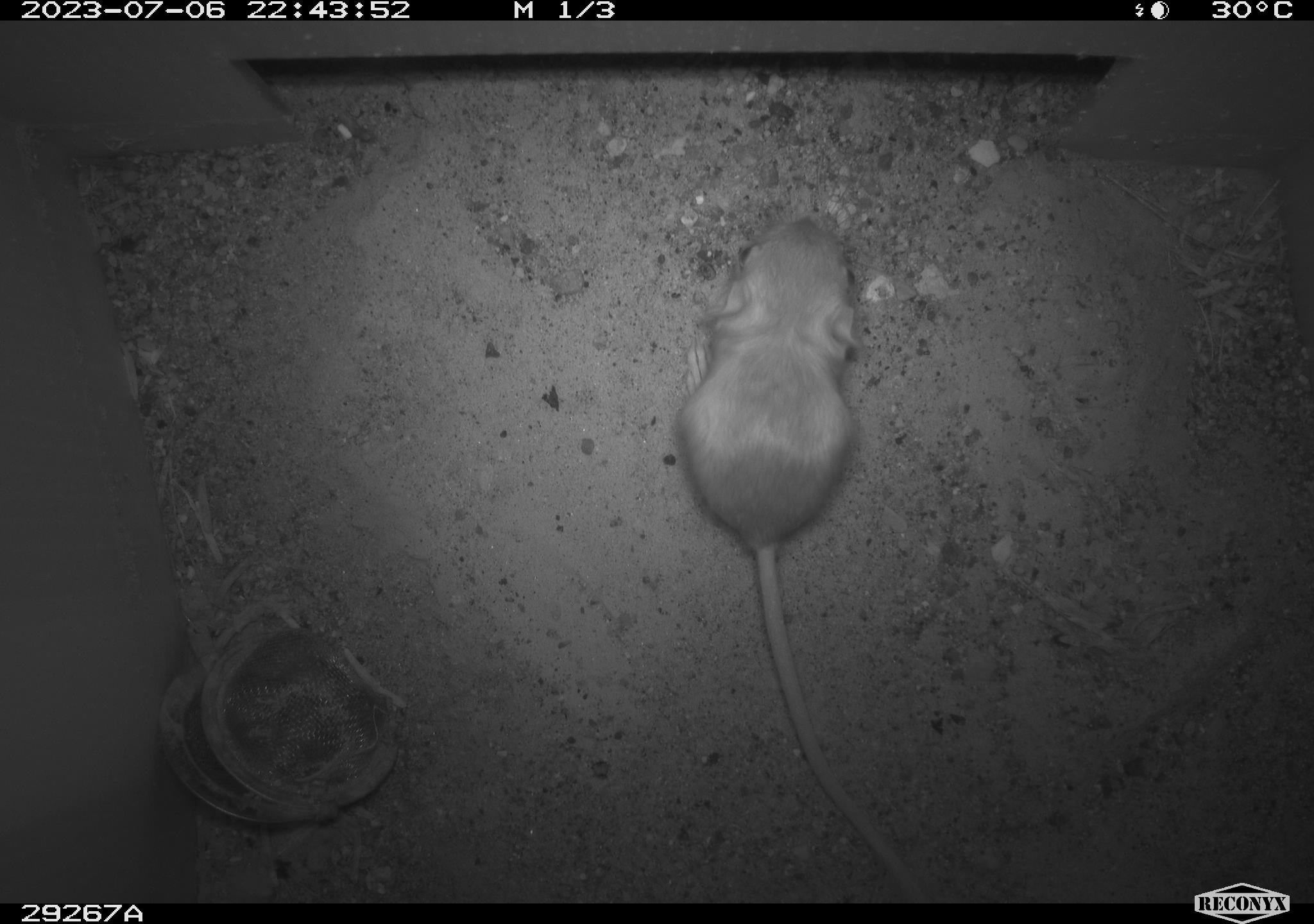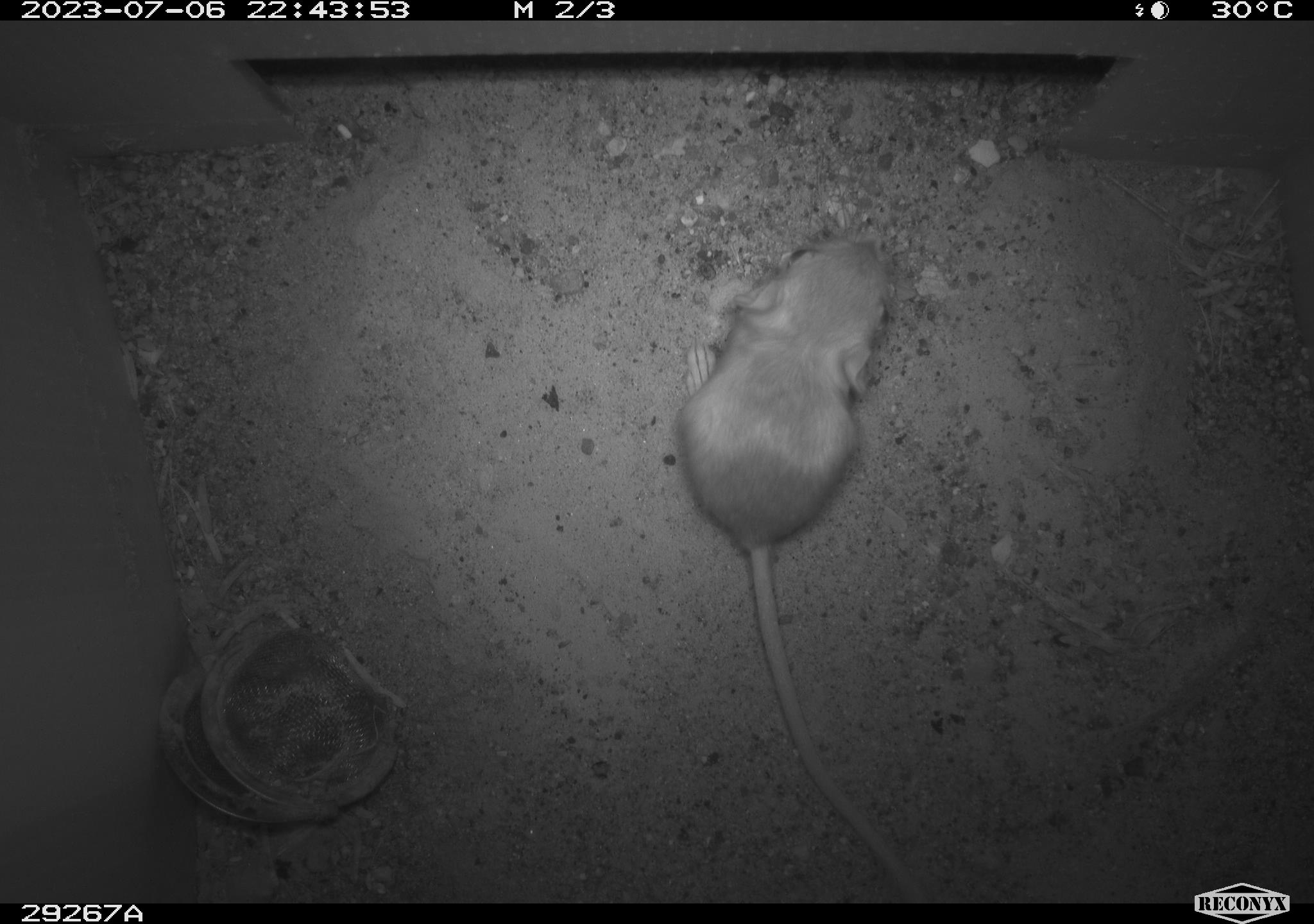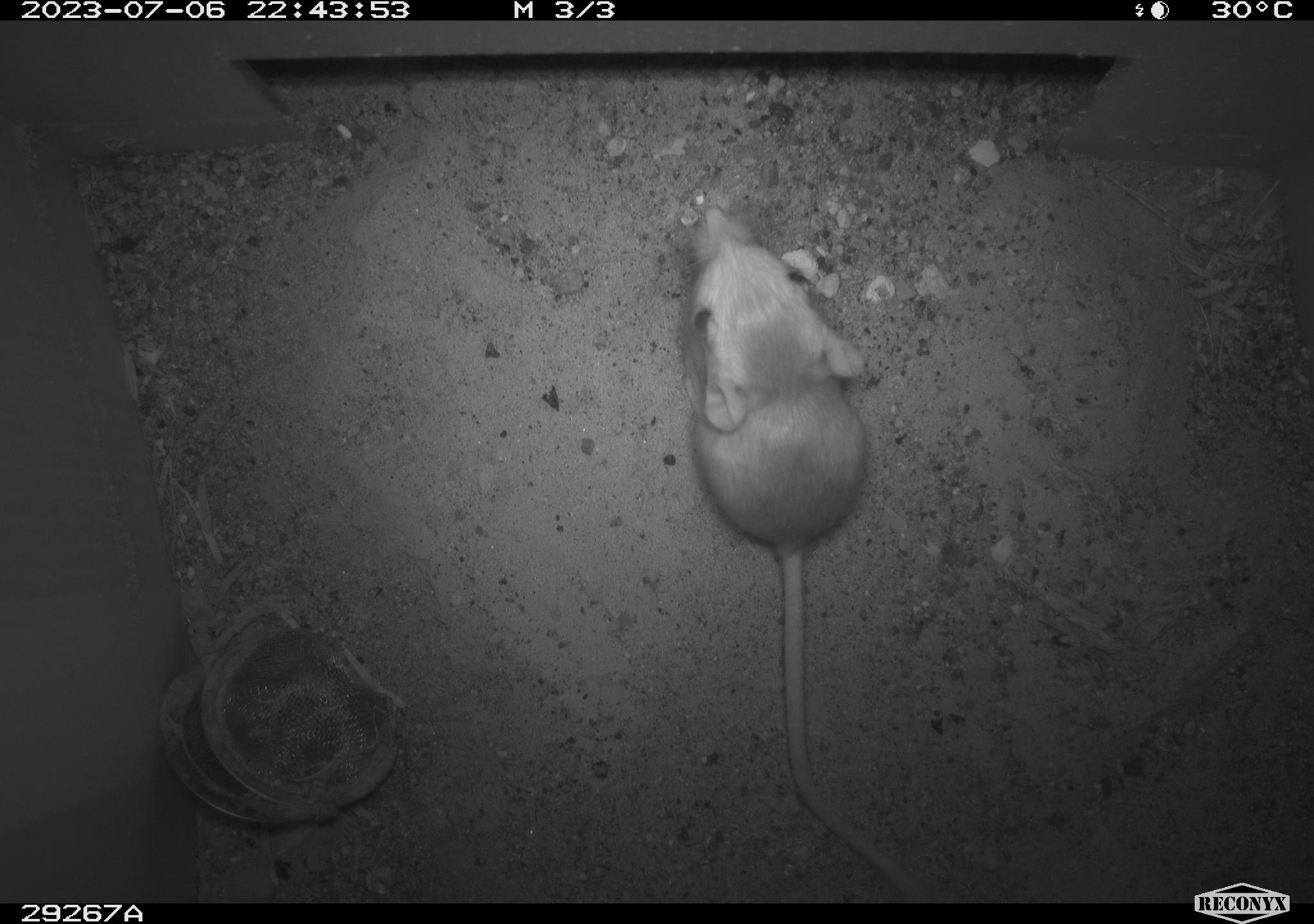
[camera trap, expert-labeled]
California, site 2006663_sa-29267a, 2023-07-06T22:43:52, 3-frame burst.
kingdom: Animalia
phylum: Chordata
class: Mammalia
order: Rodentia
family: Heteromyidae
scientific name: Heteromyidae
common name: kangaroo rats and pocket mice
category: heteromyidae family